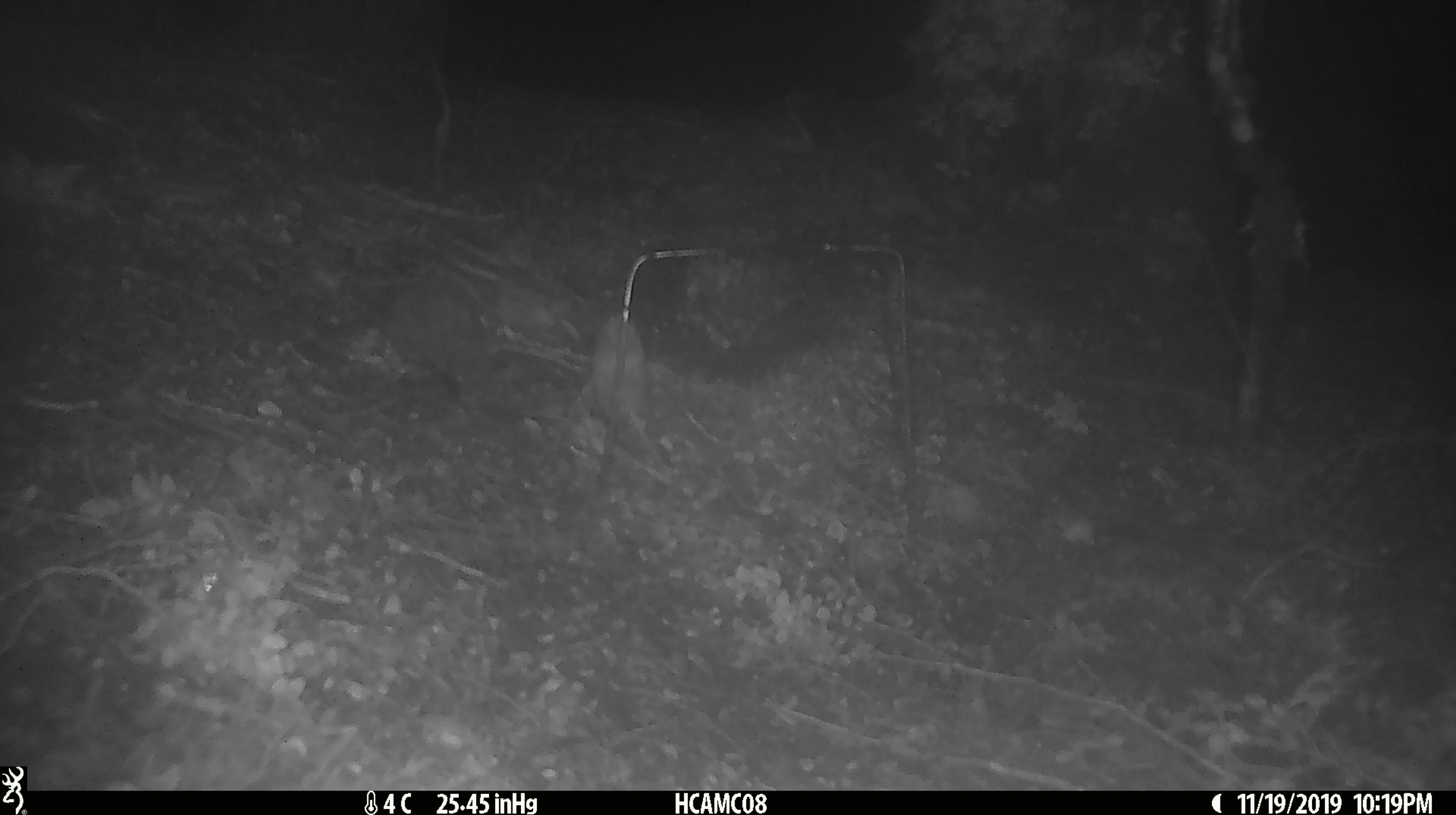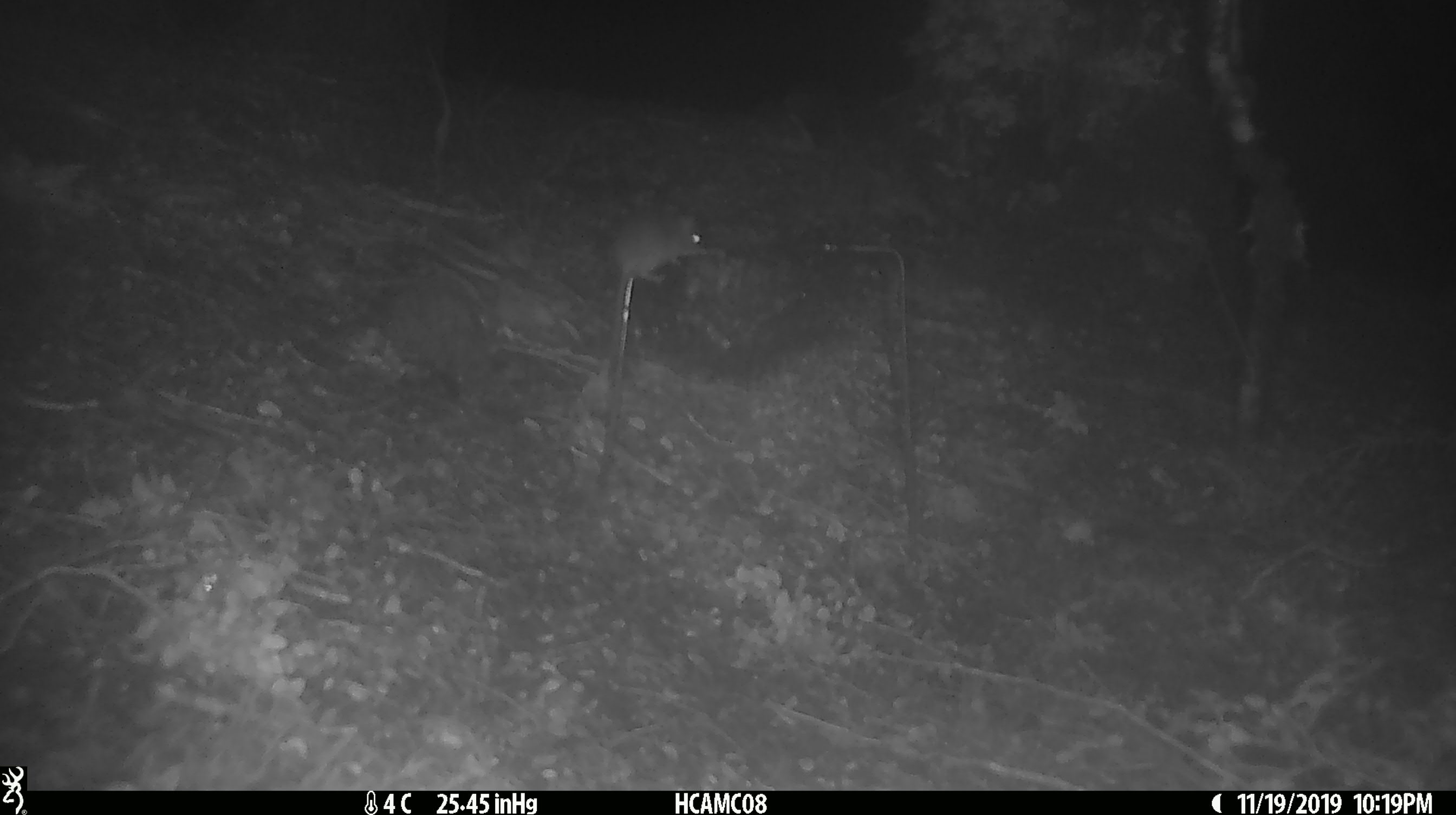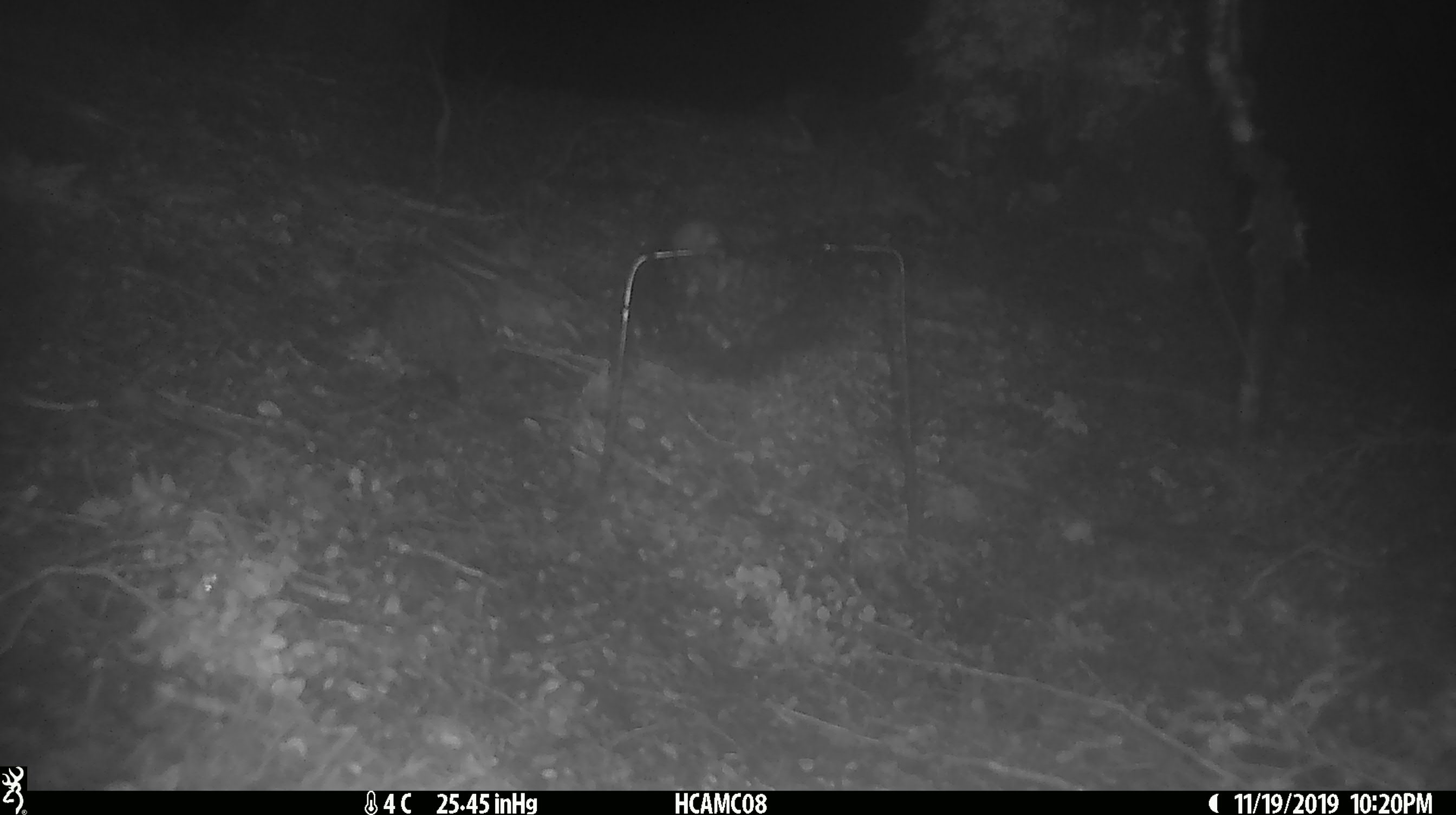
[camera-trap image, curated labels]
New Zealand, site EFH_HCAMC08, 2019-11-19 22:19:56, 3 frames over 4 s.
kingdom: Animalia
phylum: Chordata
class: Mammalia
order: Rodentia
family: Muridae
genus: Mus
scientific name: Mus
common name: mouse